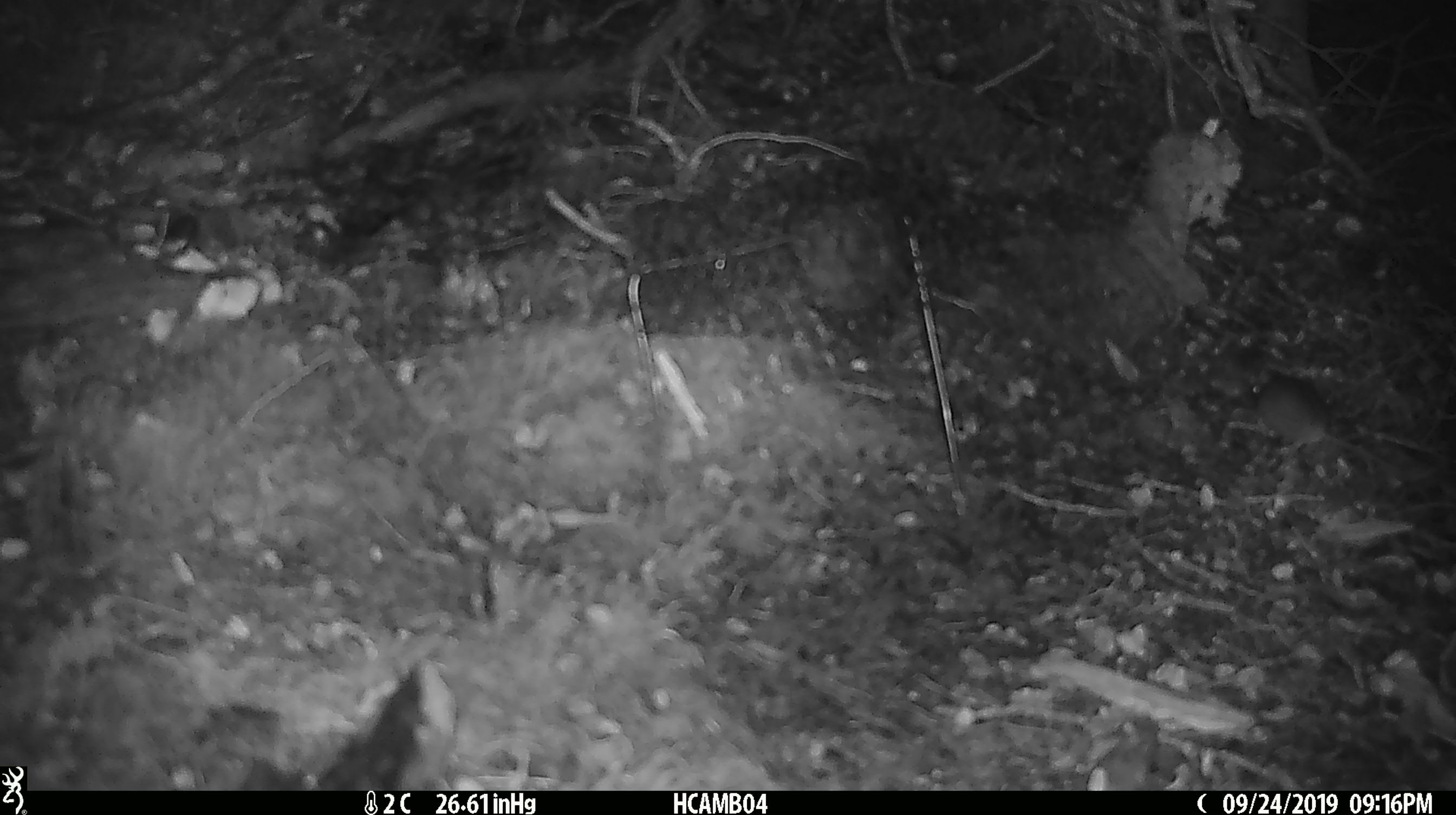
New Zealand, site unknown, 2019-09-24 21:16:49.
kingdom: Animalia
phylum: Chordata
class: Mammalia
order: Rodentia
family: Muridae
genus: Mus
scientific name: Mus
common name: mouse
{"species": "mouse (Mus)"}